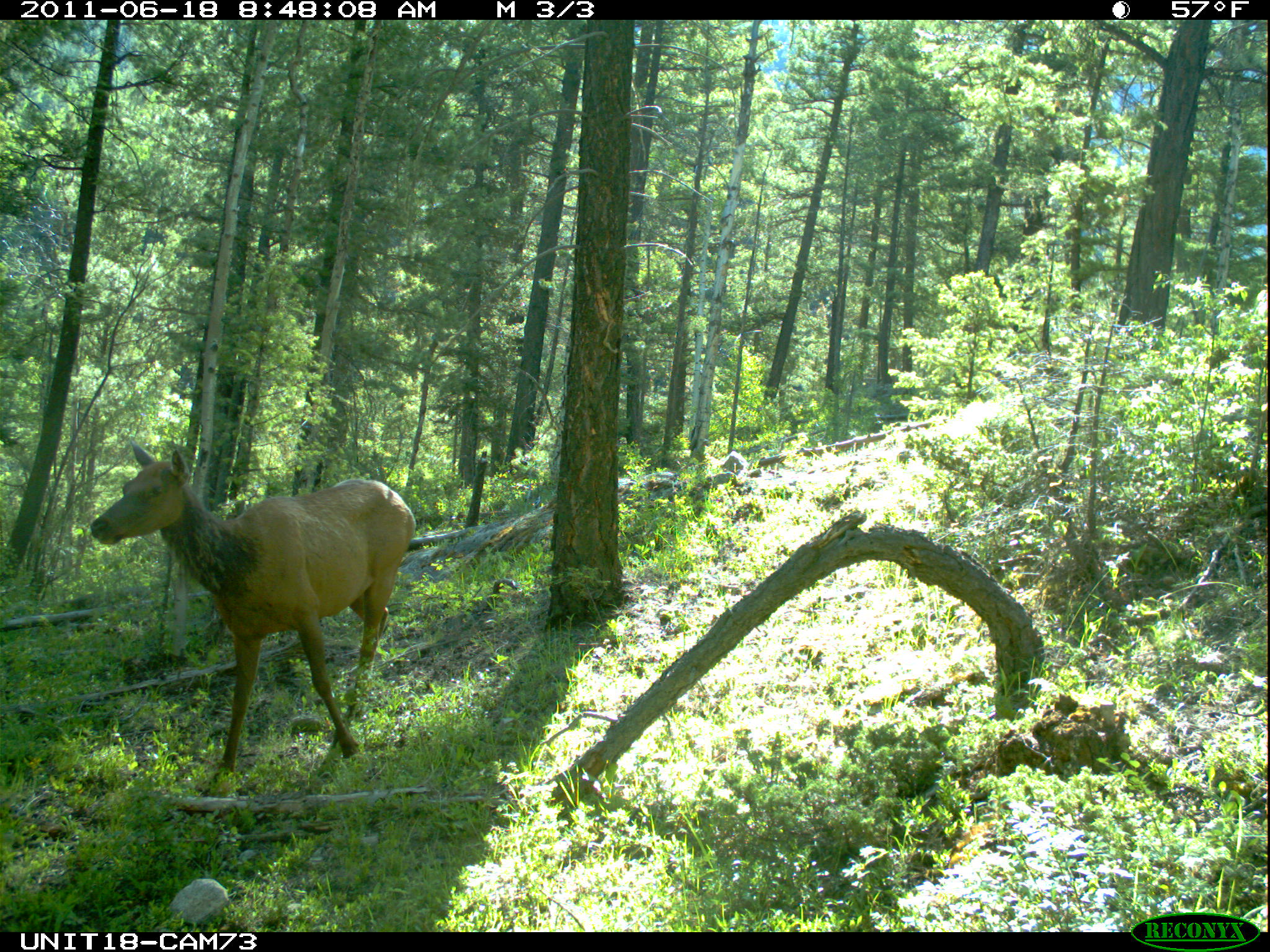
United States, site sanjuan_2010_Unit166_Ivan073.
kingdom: Animalia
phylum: Chordata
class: Mammalia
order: Artiodactyla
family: Cervidae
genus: Cervus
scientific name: Cervus elaphus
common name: red deer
Cervus elaphus (red deer).